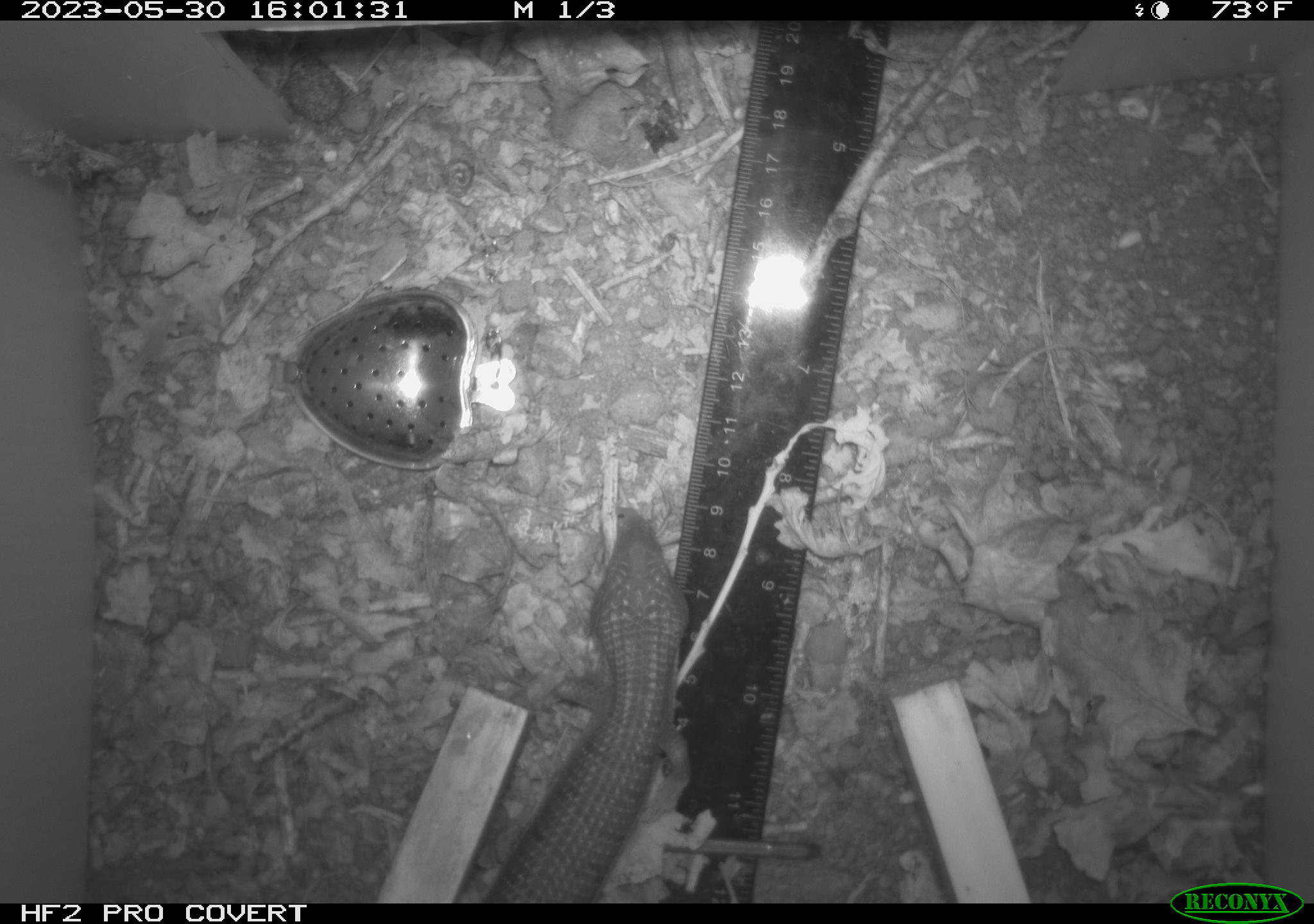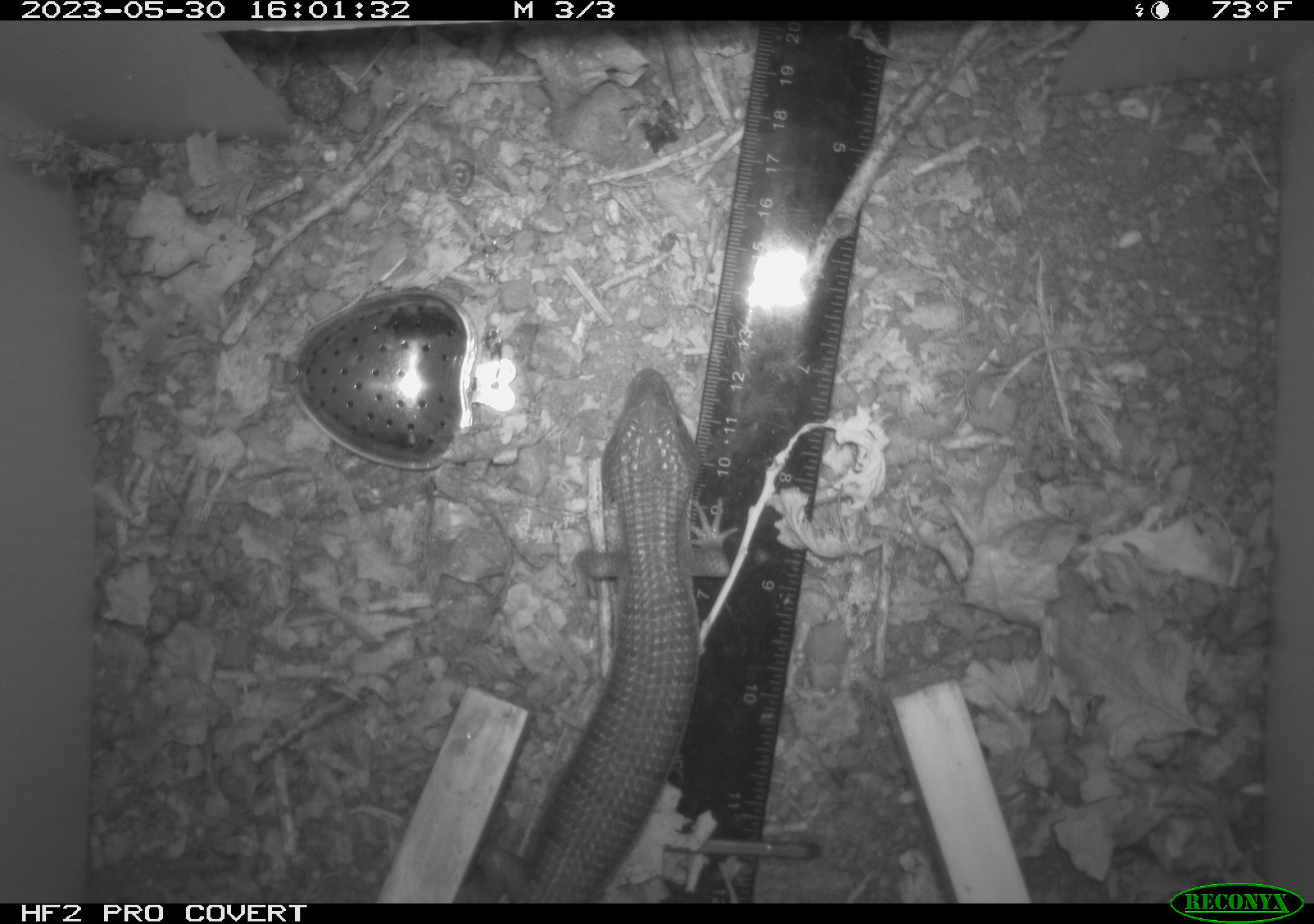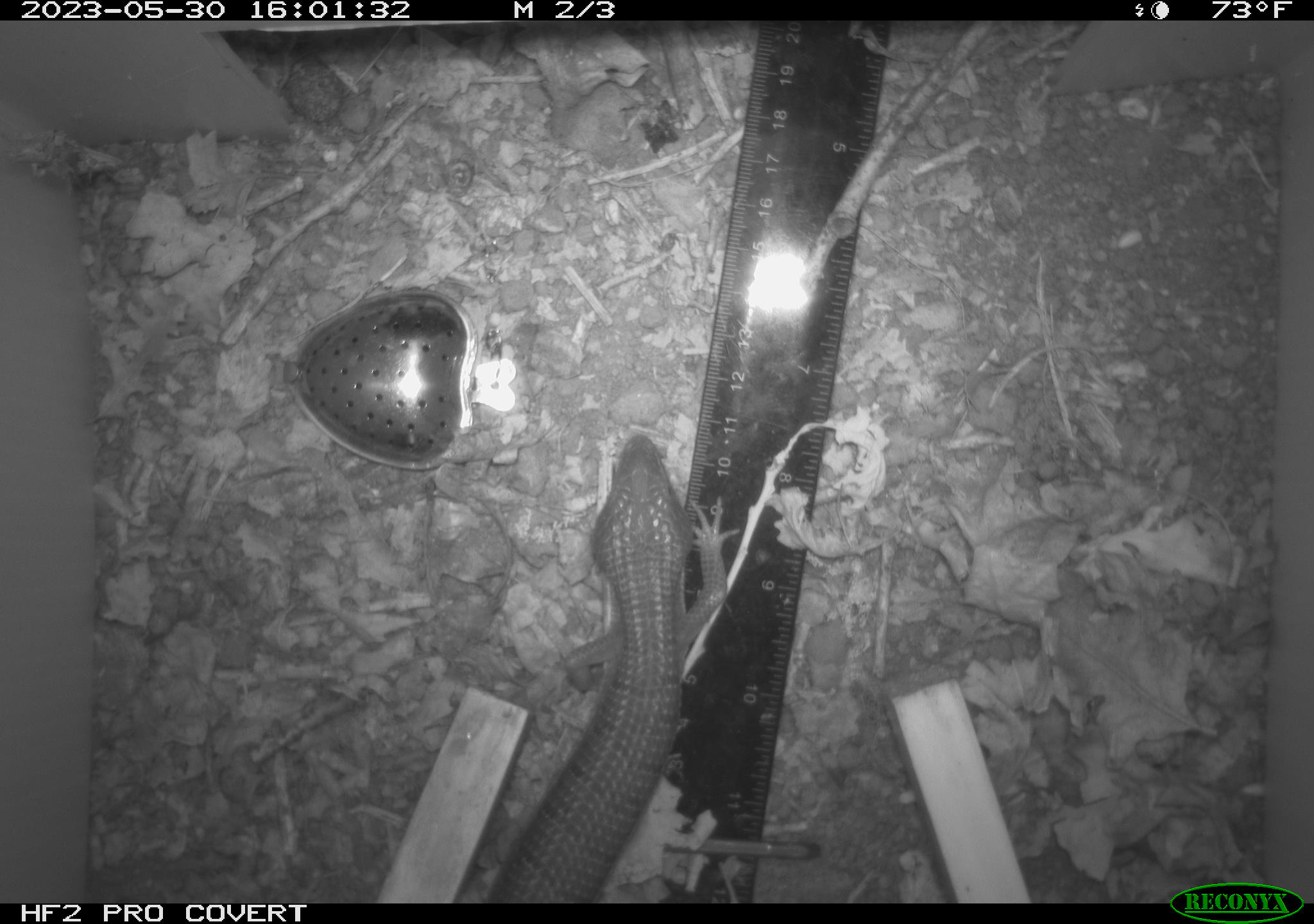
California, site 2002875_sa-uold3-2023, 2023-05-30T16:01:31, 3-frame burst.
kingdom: Animalia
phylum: Chordata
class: Reptilia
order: Squamata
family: Anguidae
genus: Elgaria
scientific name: Elgaria multicarinata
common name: southern alligator lizard